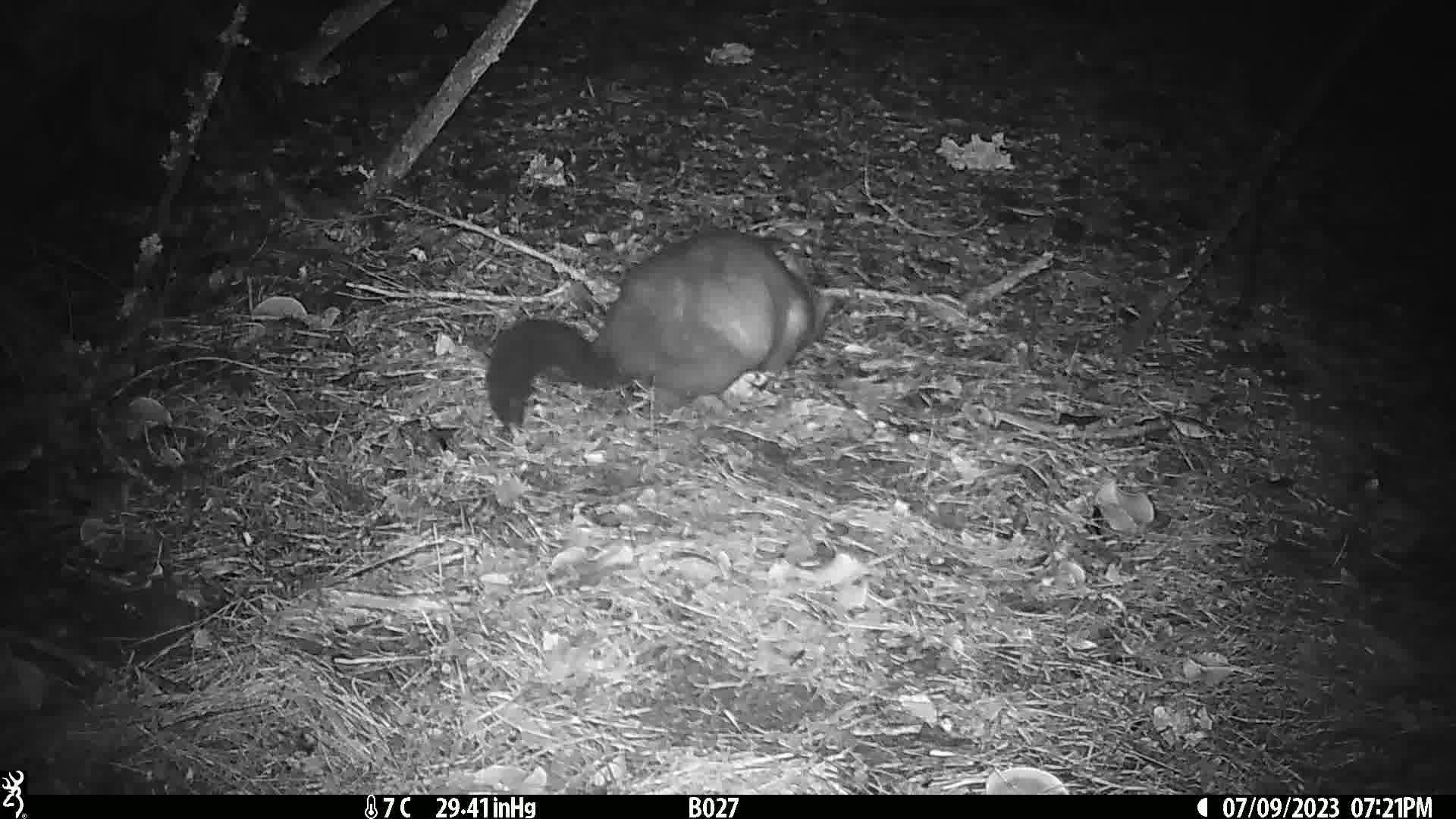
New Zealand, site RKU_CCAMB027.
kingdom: Animalia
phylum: Chordata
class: Mammalia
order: Diprotodontia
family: Phalangeridae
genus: Trichosurus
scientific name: Trichosurus vulpecula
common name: common brushtail possum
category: possum